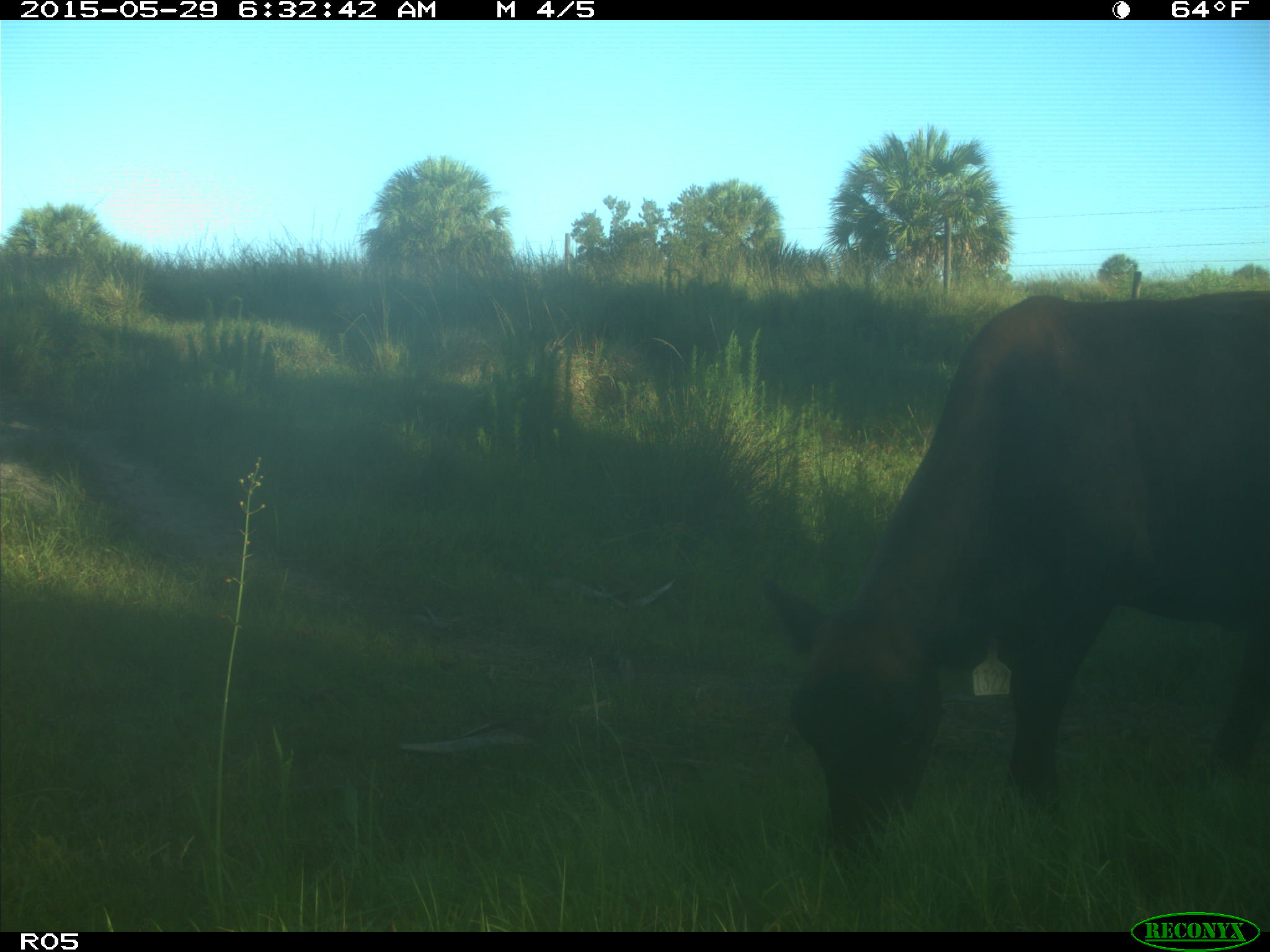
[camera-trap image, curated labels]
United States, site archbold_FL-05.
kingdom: Animalia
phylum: Chordata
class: Mammalia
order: Artiodactyla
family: Bovidae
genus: Bos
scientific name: Bos taurus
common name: domestic cow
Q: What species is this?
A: Bos taurus (domestic cow).